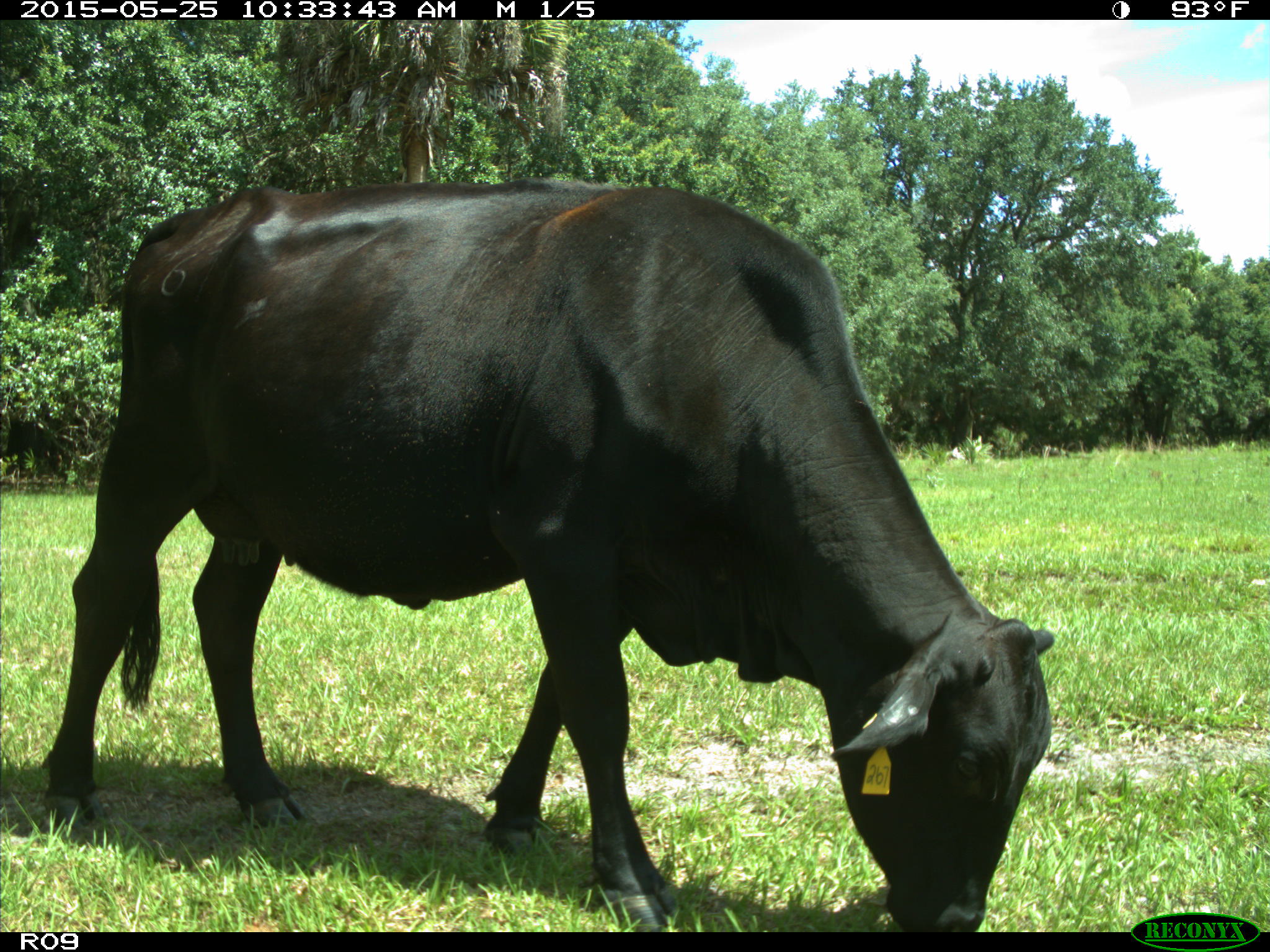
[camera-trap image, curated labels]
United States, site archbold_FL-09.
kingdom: Animalia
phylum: Chordata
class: Mammalia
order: Artiodactyla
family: Bovidae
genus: Bos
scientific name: Bos taurus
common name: domestic cow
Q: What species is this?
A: Bos taurus (domestic cow).